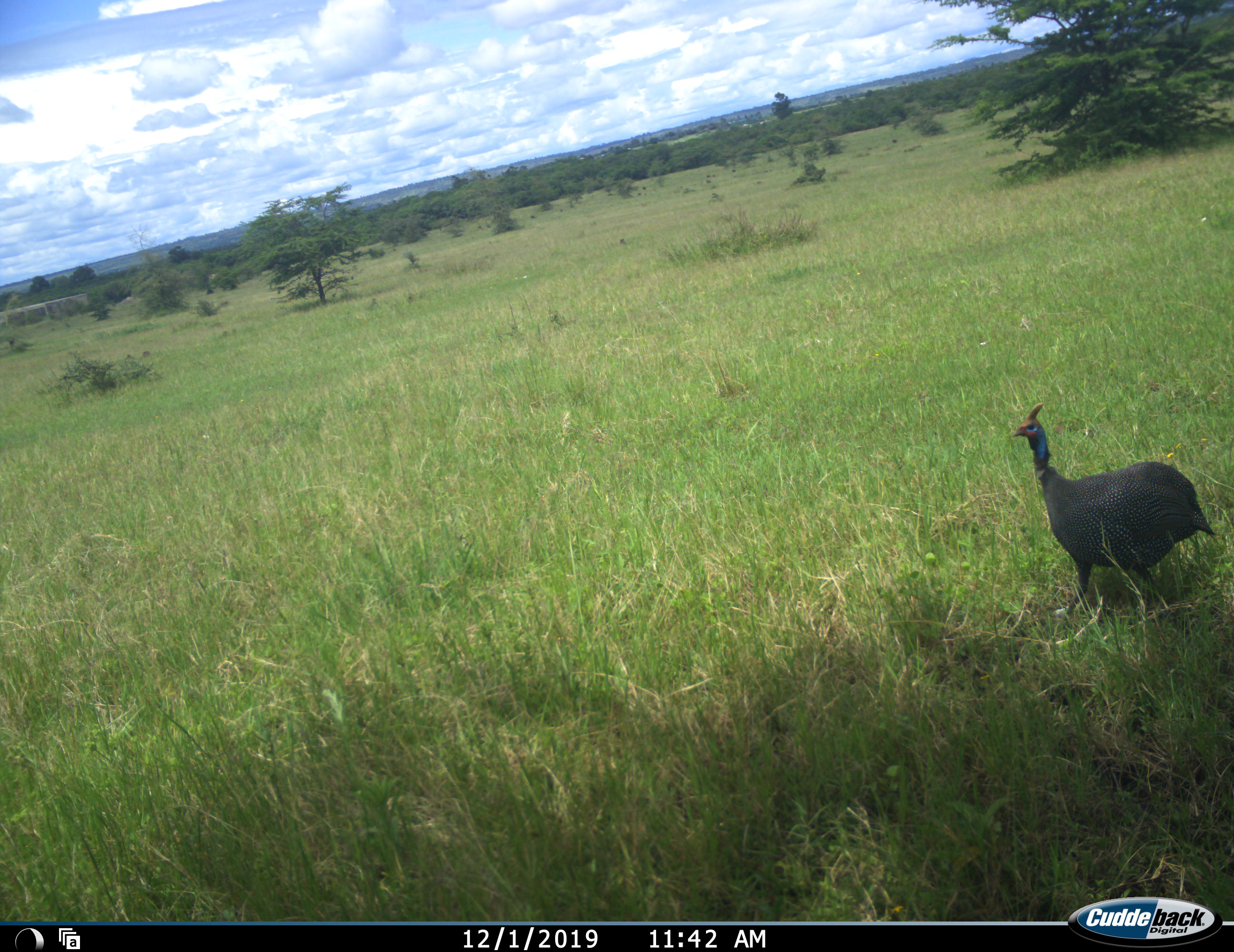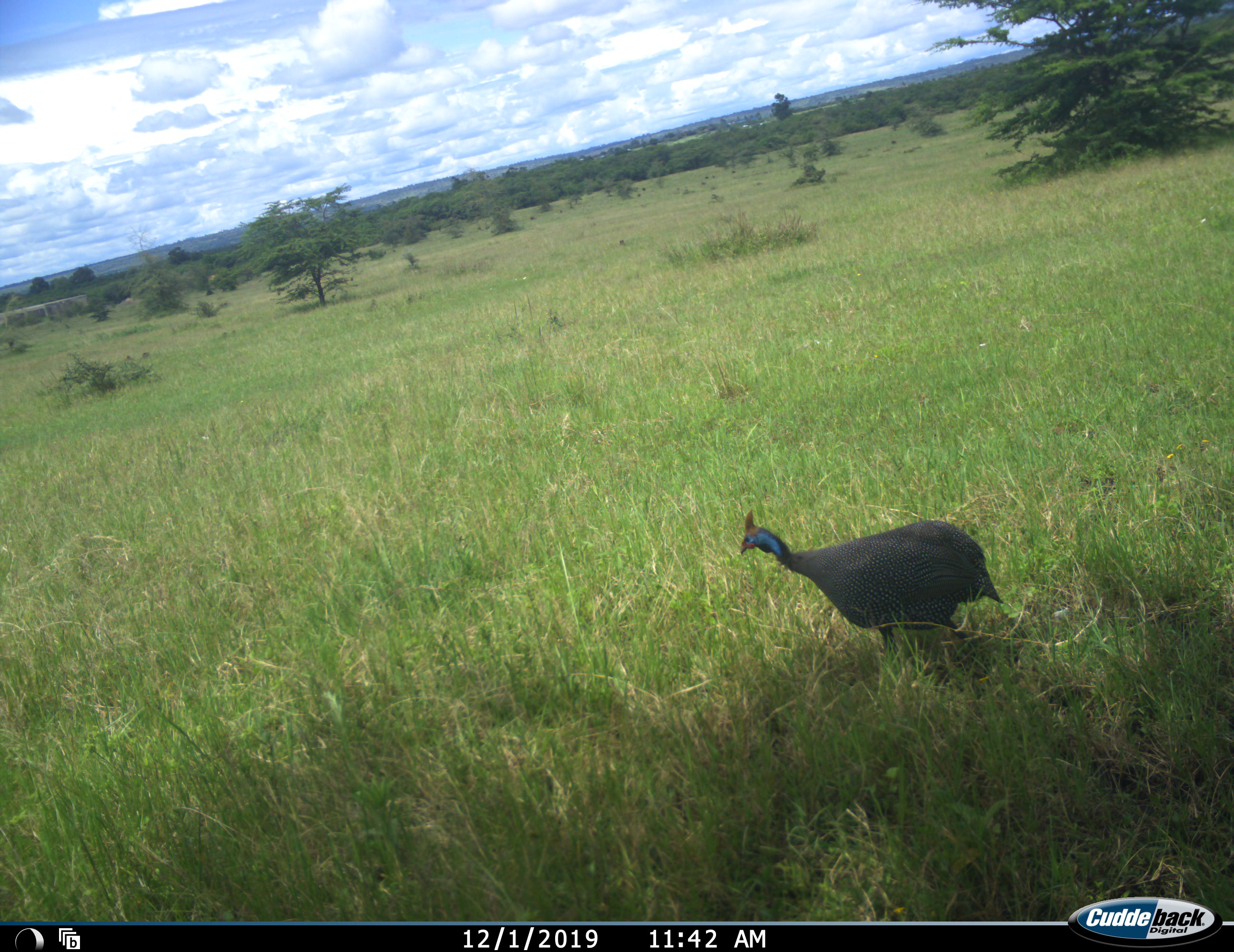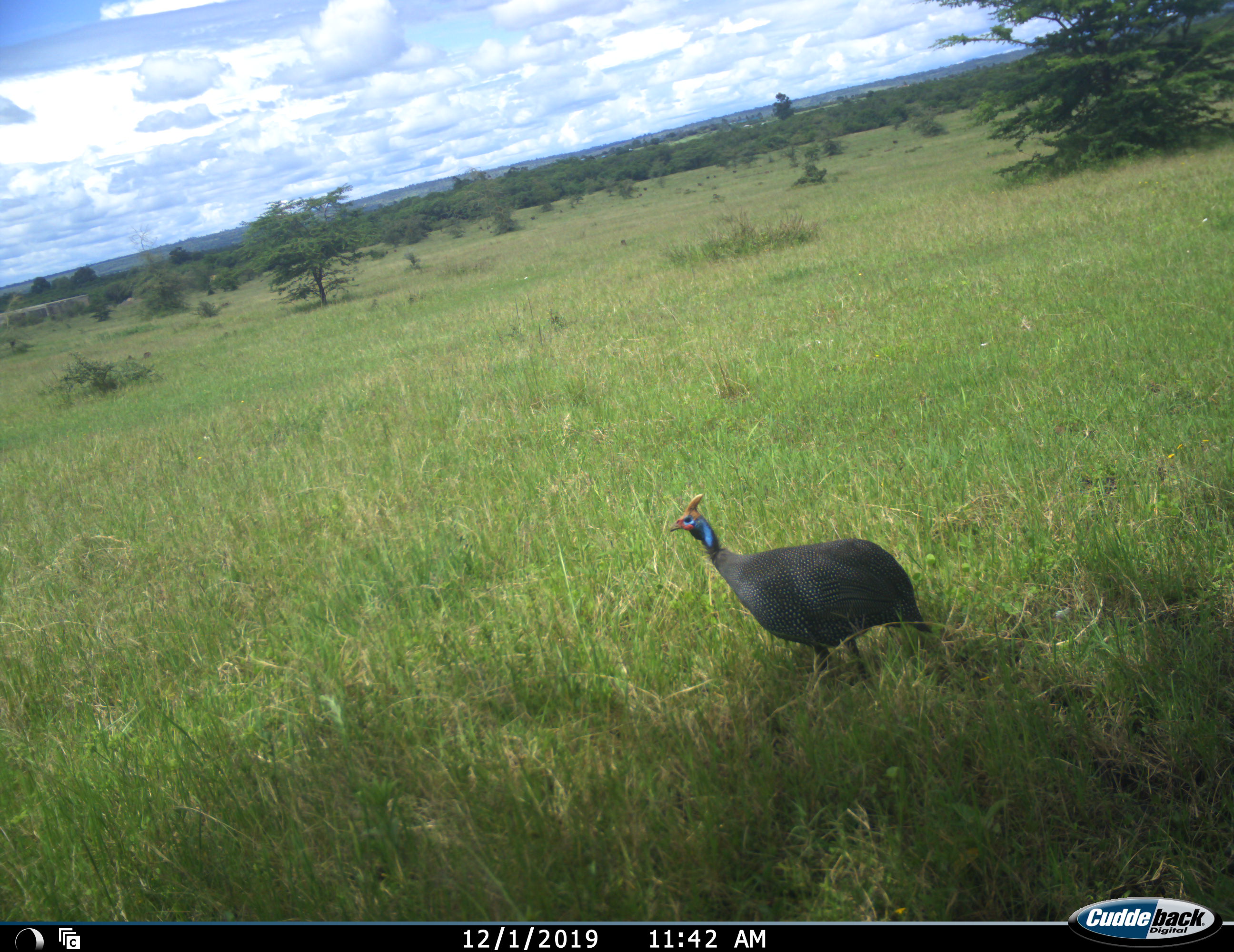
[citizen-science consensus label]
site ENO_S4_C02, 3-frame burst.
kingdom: Animalia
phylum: Chordata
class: Aves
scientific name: Aves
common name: bird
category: birdother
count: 1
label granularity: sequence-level